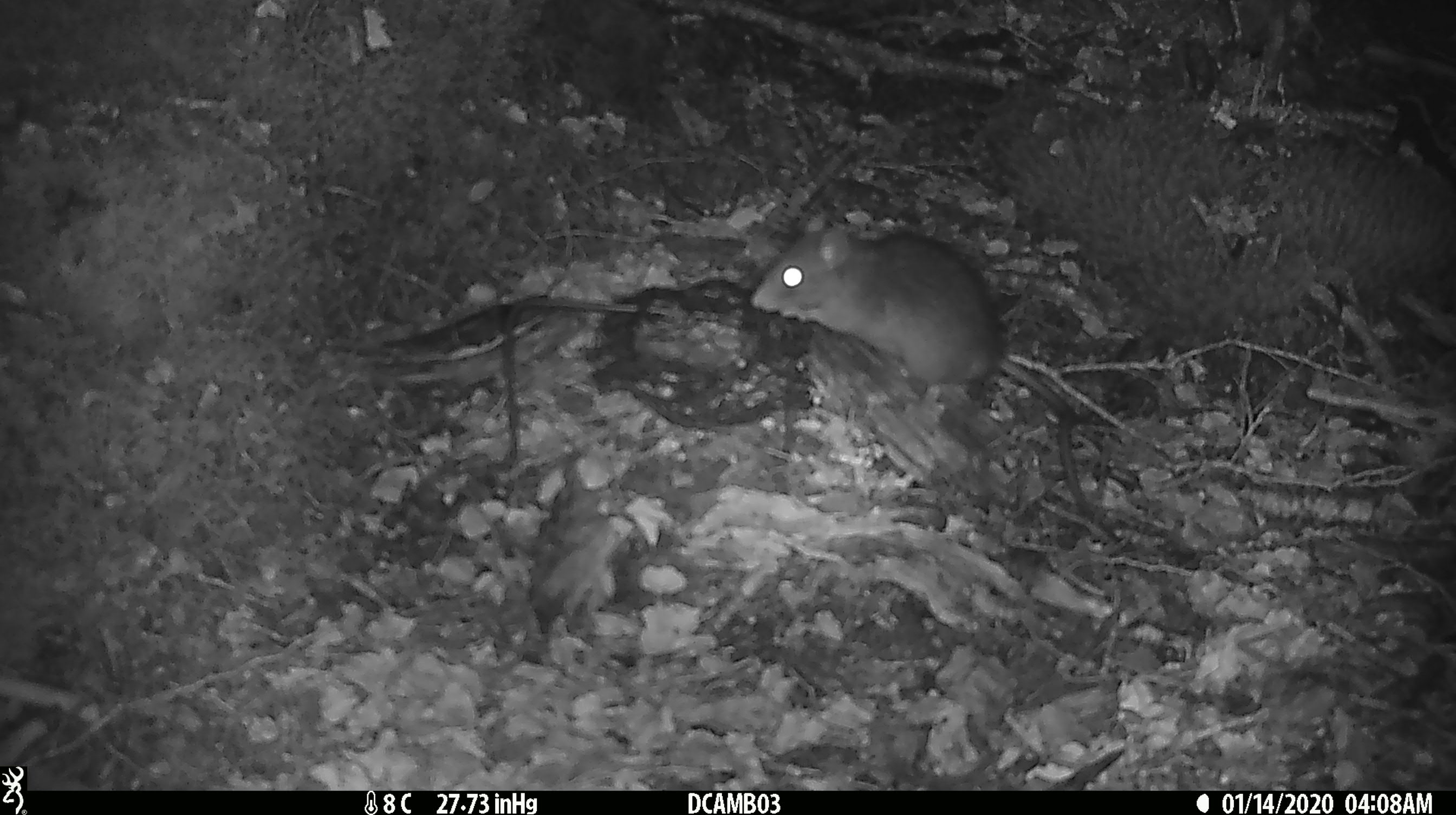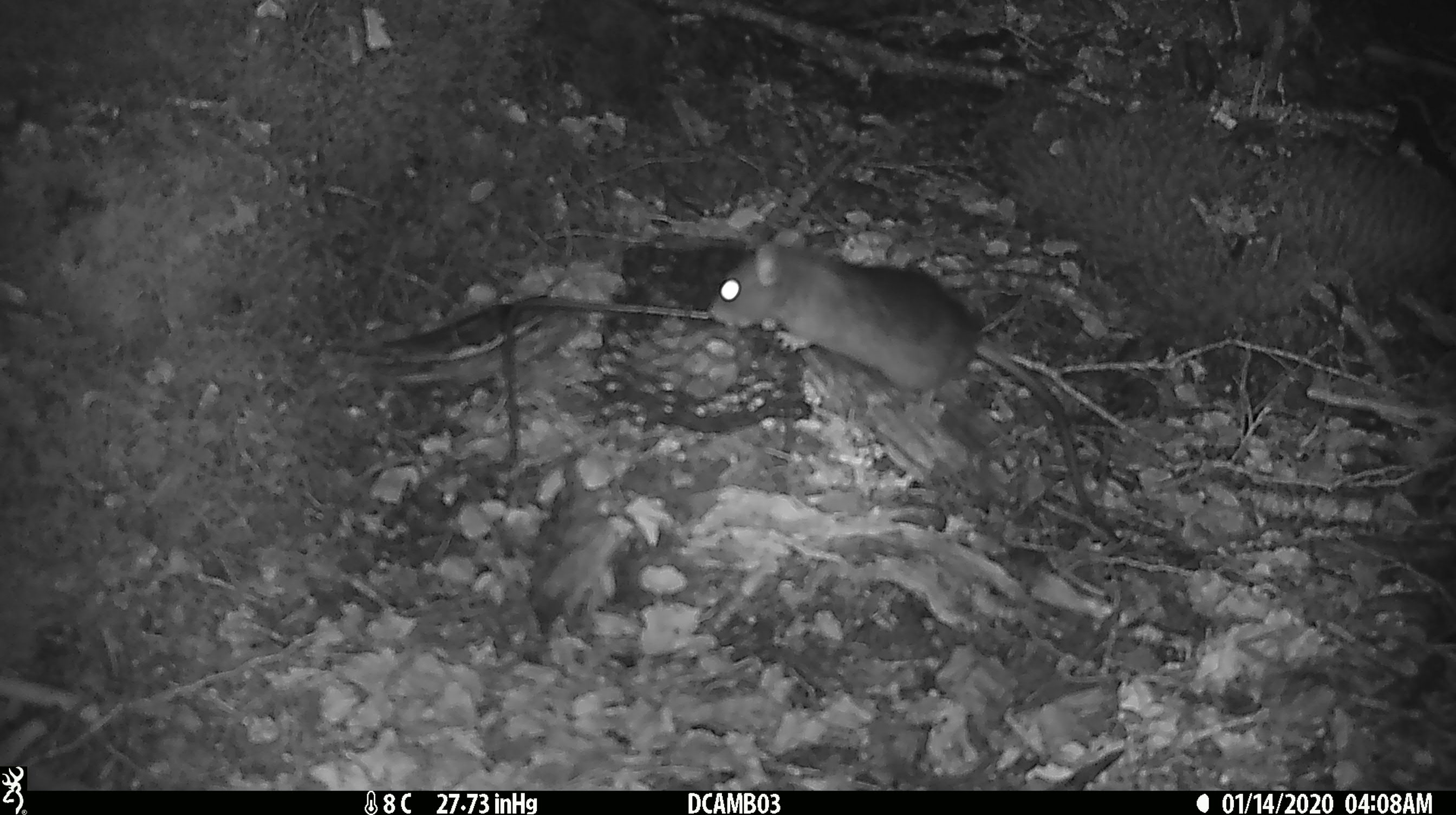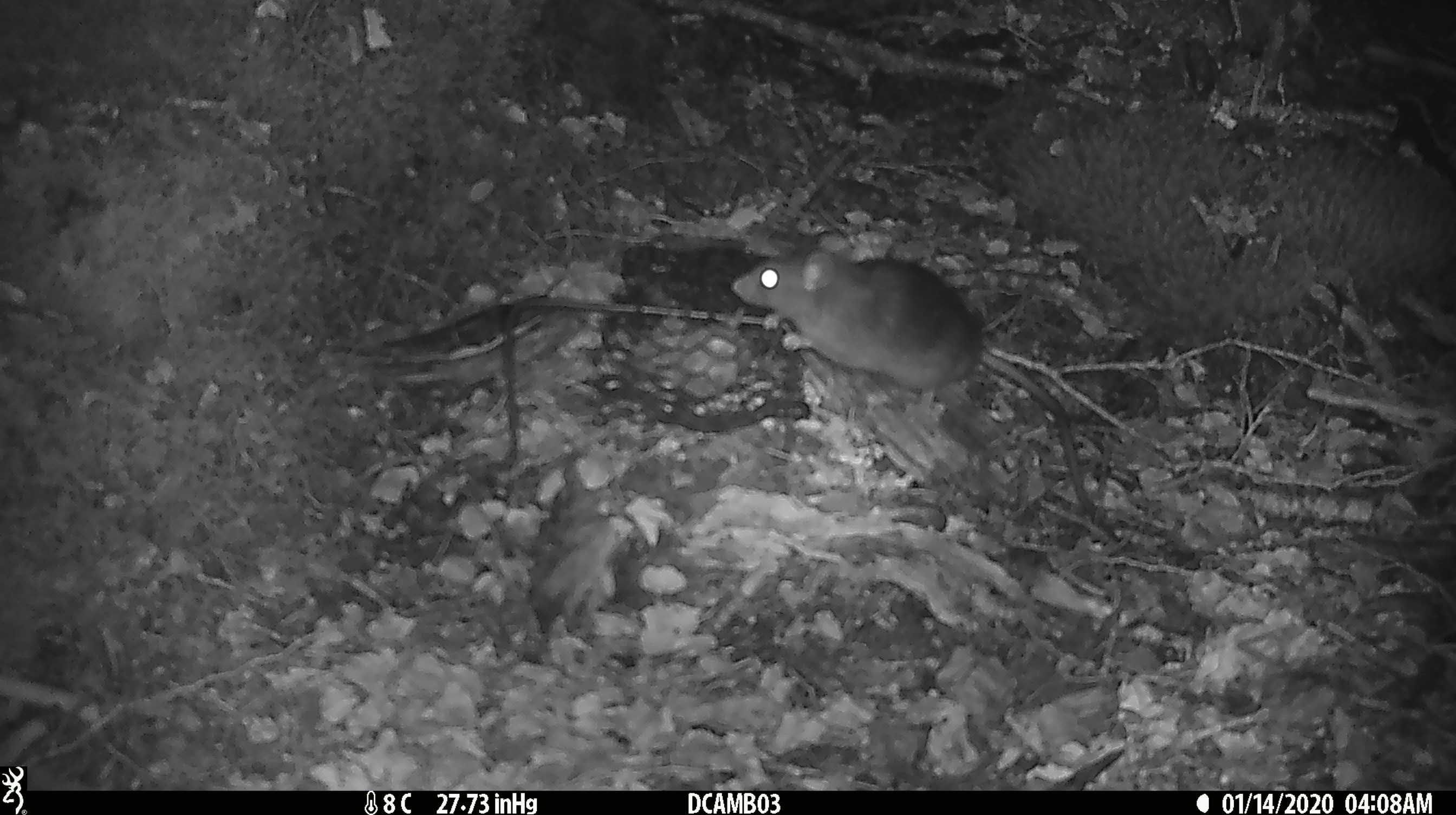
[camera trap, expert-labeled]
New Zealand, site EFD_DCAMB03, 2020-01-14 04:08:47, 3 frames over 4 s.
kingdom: Animalia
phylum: Chordata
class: Mammalia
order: Rodentia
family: Muridae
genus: Rattus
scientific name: Rattus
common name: rat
Rat (Rattus).